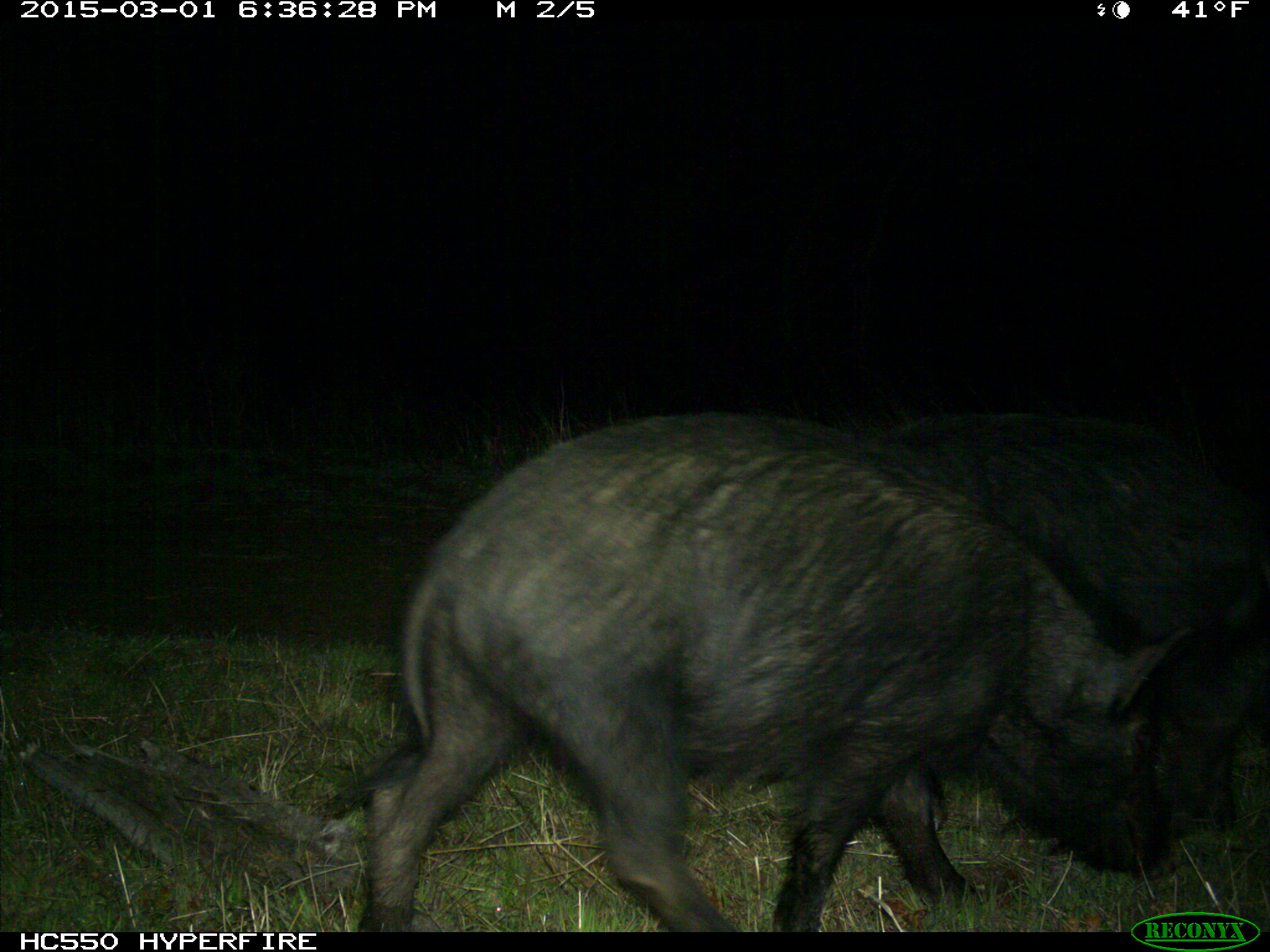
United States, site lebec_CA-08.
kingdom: Animalia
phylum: Chordata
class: Mammalia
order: Artiodactyla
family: Suidae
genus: Sus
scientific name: Sus scrofa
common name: wild boar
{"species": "Sus scrofa (wild boar)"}